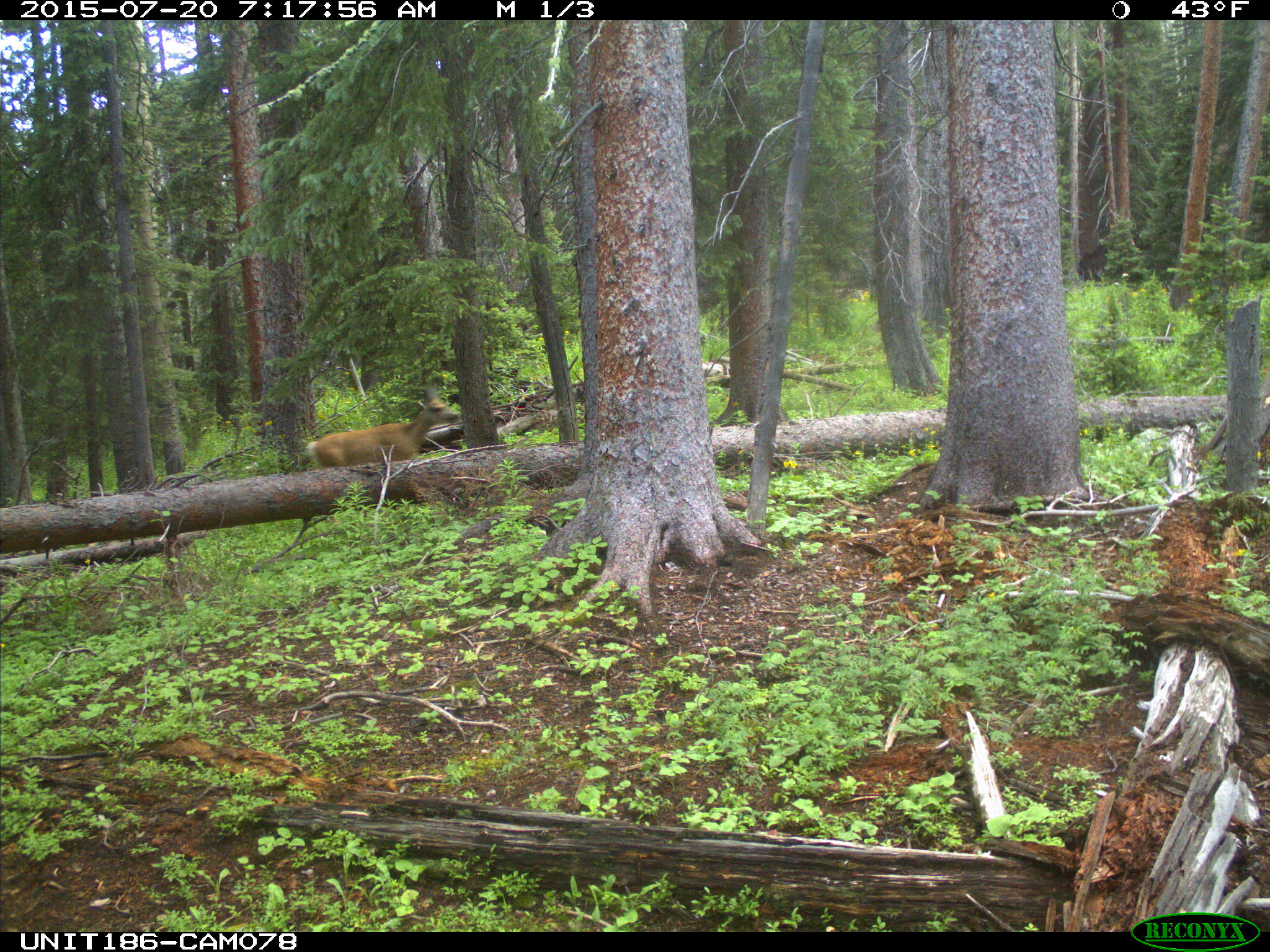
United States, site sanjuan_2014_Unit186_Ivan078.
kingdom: Animalia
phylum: Chordata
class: Mammalia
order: Artiodactyla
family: Cervidae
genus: Odocoileus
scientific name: Odocoileus hemionus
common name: mule deer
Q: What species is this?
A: Odocoileus hemionus (mule deer).